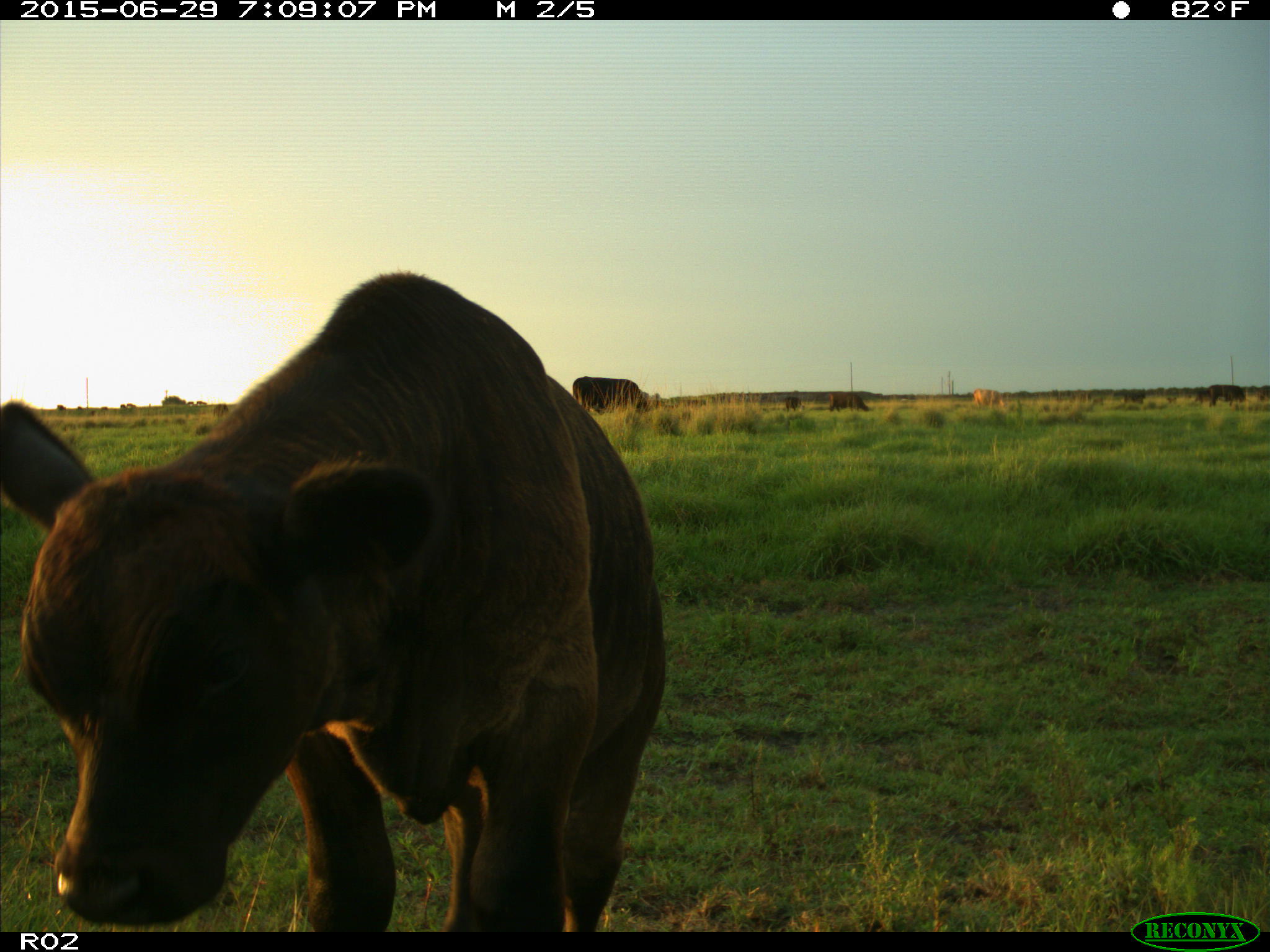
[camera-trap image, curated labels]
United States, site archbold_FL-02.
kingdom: Animalia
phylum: Chordata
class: Mammalia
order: Artiodactyla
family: Bovidae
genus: Bos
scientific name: Bos taurus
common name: domestic cow